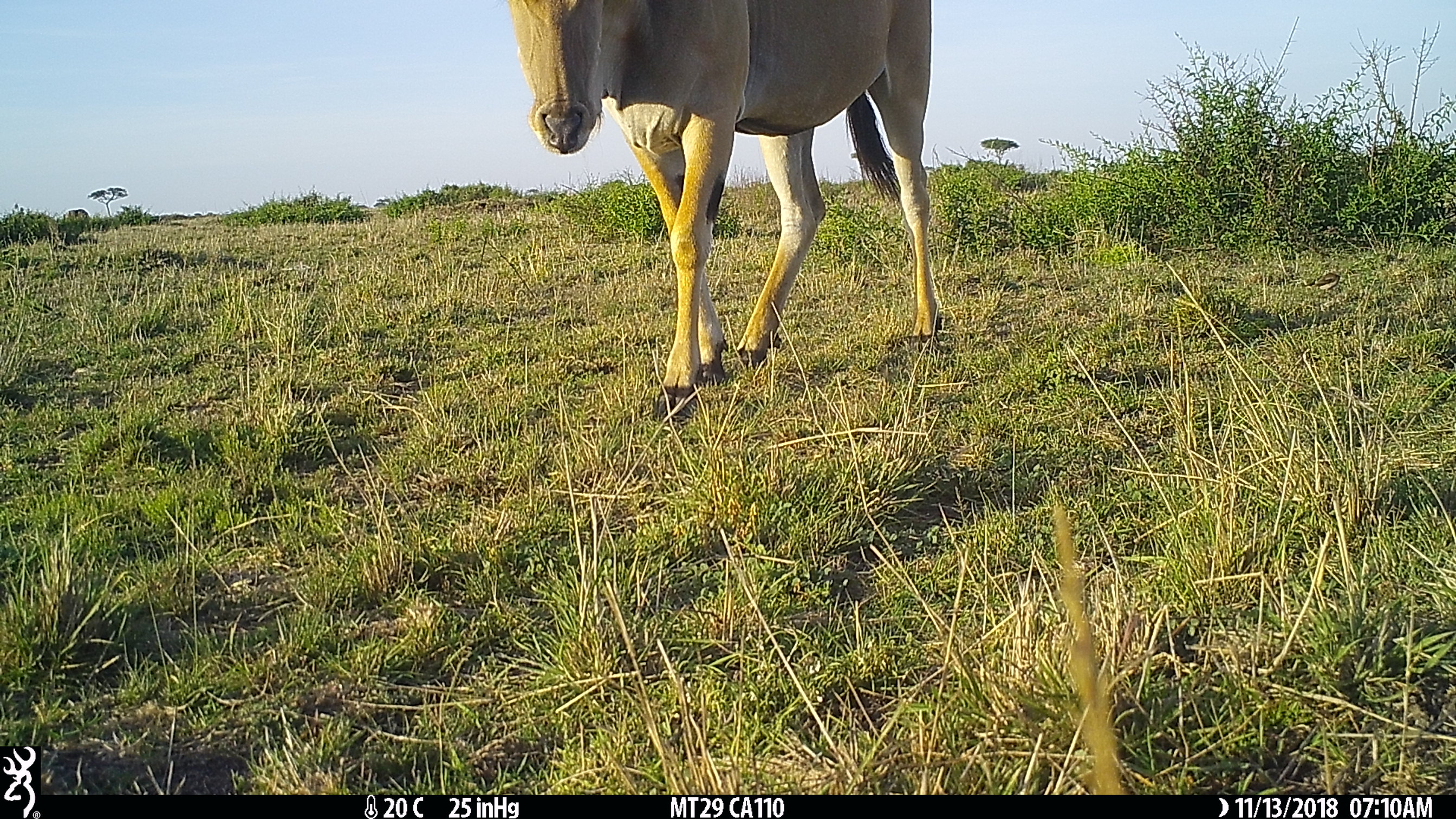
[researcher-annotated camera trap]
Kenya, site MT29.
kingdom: Animalia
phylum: Chordata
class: Mammalia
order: Artiodactyla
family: Bovidae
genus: Tragelaphus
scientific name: Tragelaphus oryx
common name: eland